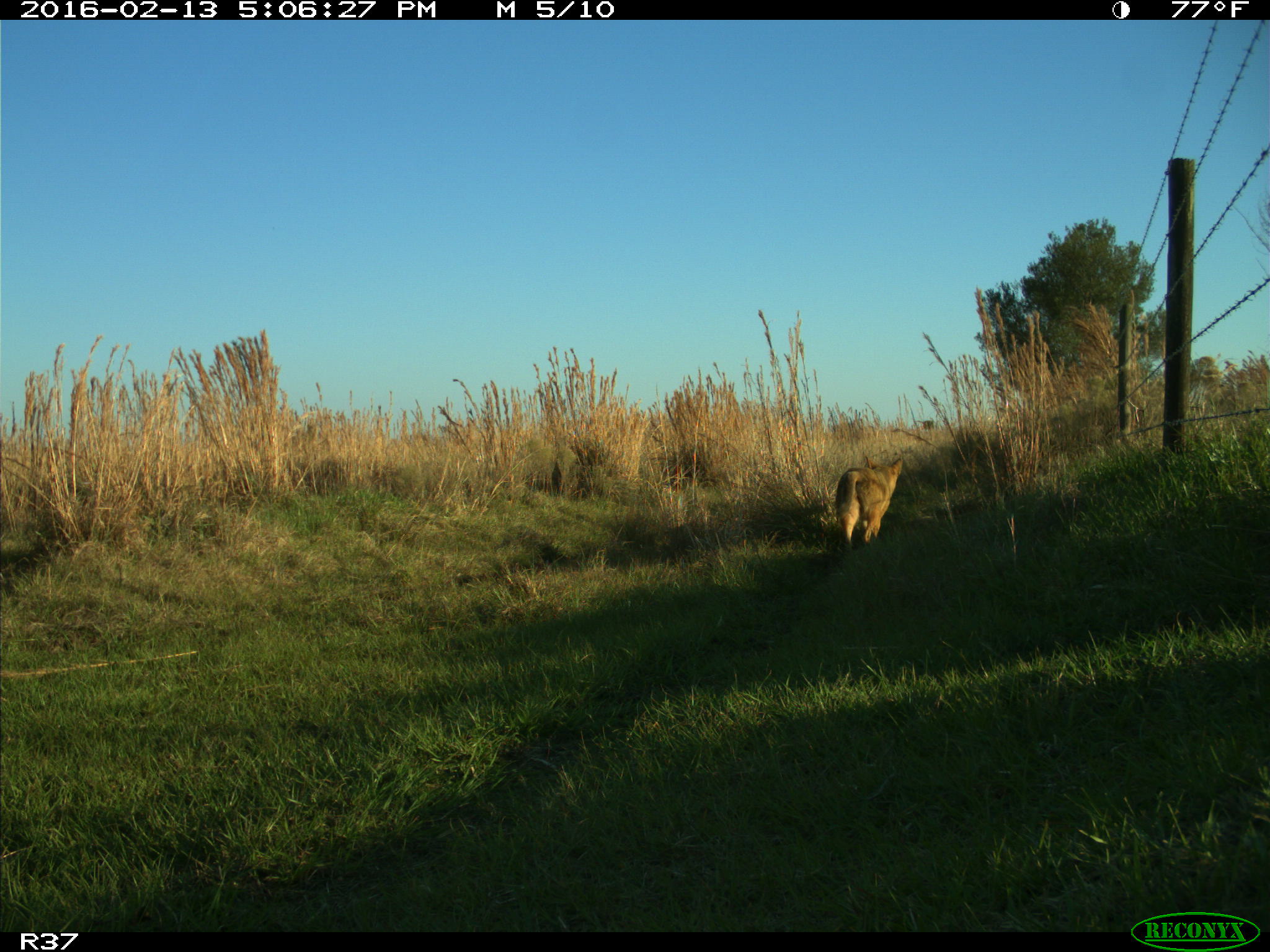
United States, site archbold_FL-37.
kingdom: Animalia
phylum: Chordata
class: Mammalia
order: Carnivora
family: Canidae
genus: Canis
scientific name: Canis latrans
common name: coyote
Canis latrans (coyote).